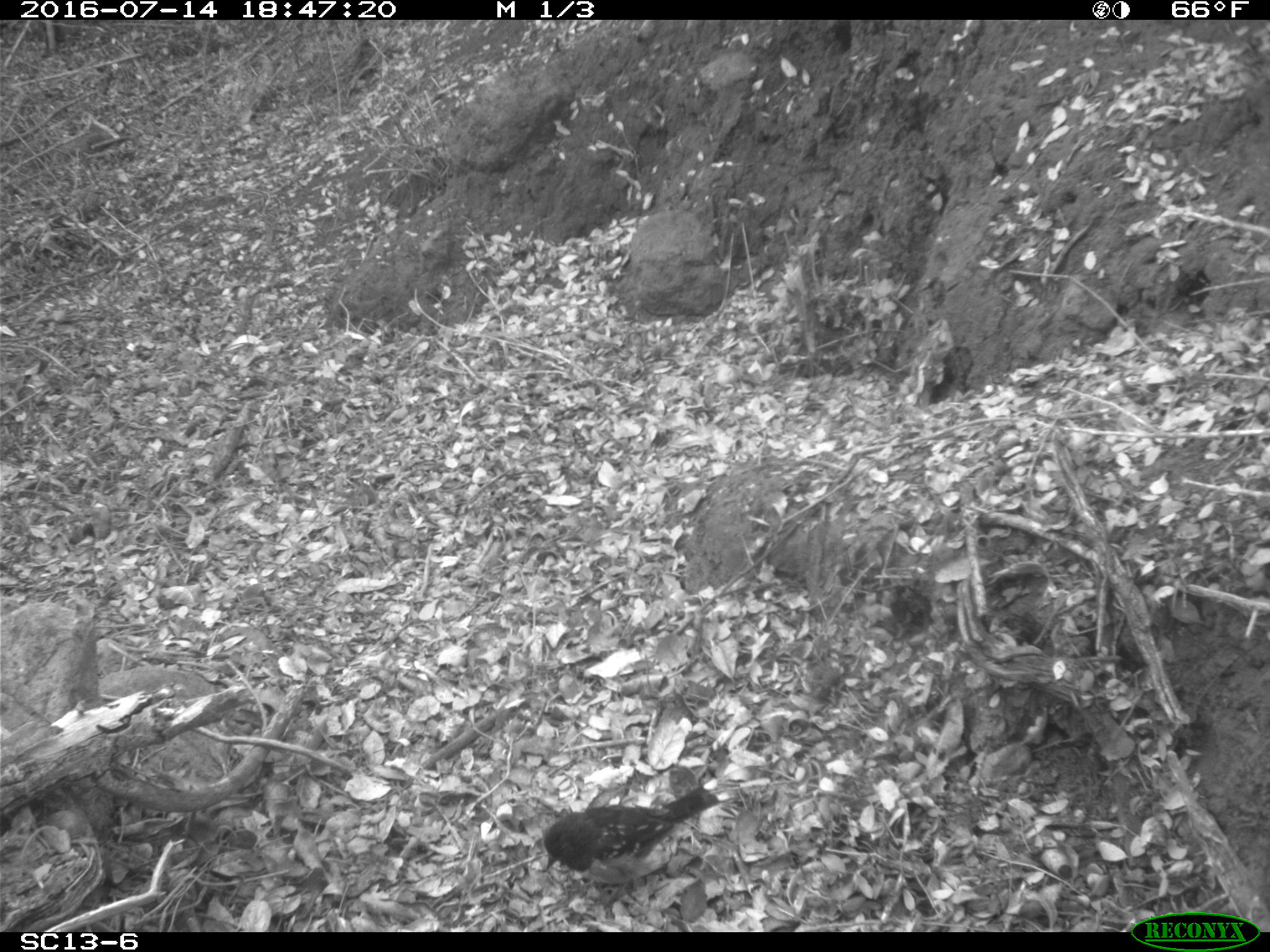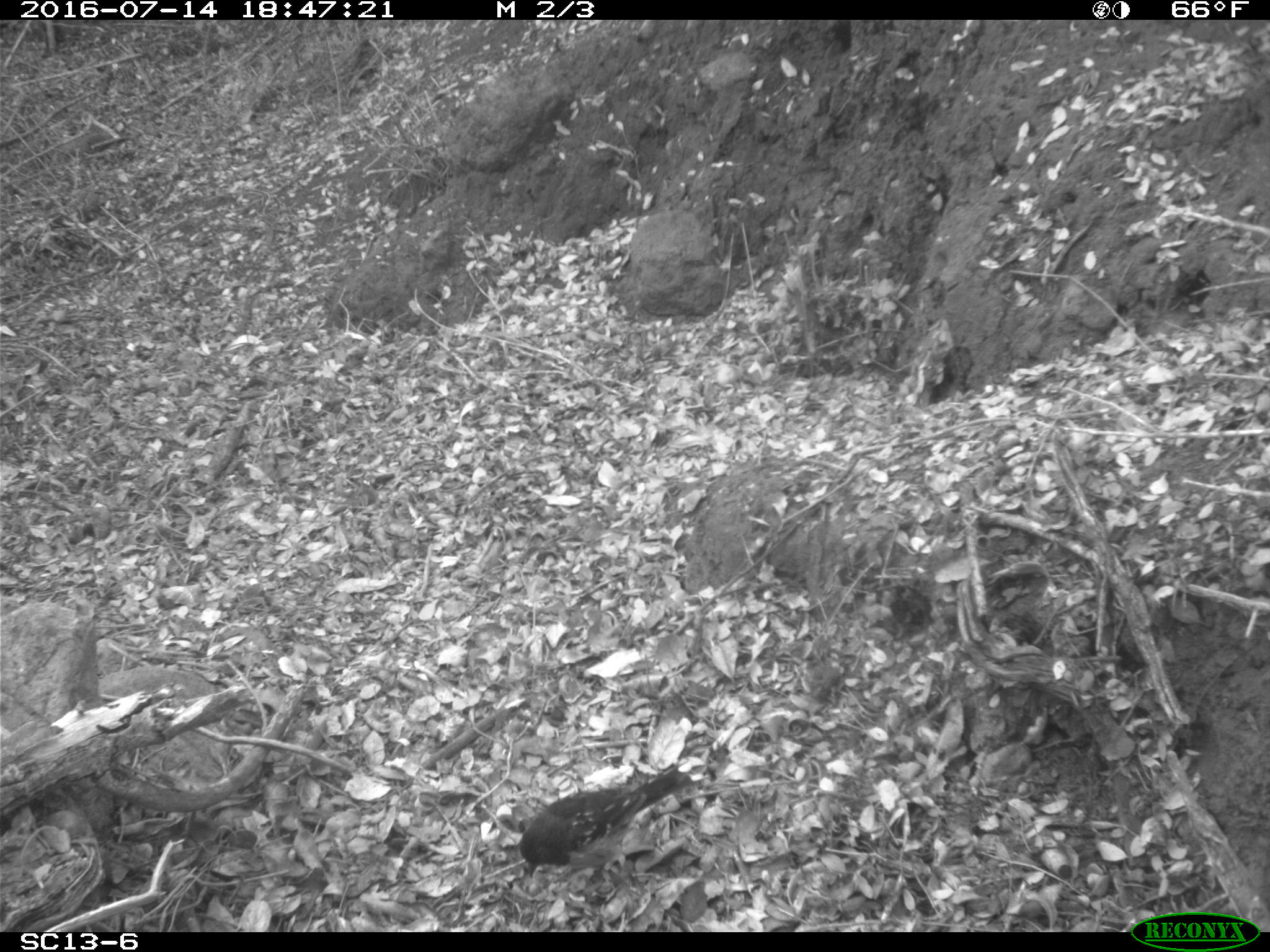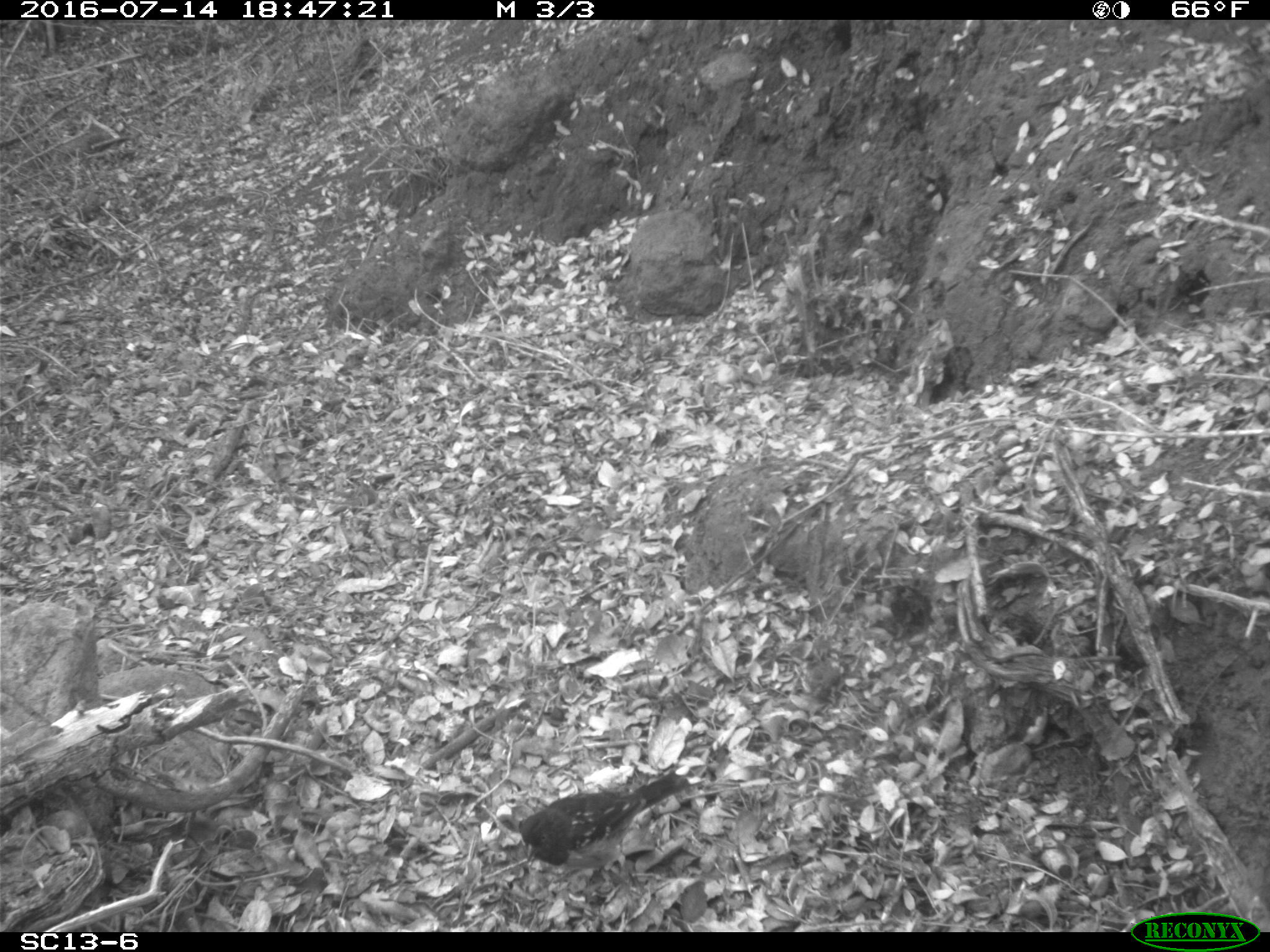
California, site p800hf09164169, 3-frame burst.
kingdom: Animalia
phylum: Chordata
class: Aves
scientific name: Aves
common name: bird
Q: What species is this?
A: Bird (Aves).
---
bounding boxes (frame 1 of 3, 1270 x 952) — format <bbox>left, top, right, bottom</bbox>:
bird: <bbox>542, 782, 719, 891</bbox>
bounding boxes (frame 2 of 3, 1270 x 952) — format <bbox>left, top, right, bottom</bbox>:
bird: <bbox>518, 765, 691, 879</bbox>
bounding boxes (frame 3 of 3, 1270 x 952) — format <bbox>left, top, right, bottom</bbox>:
bird: <bbox>520, 770, 690, 891</bbox>